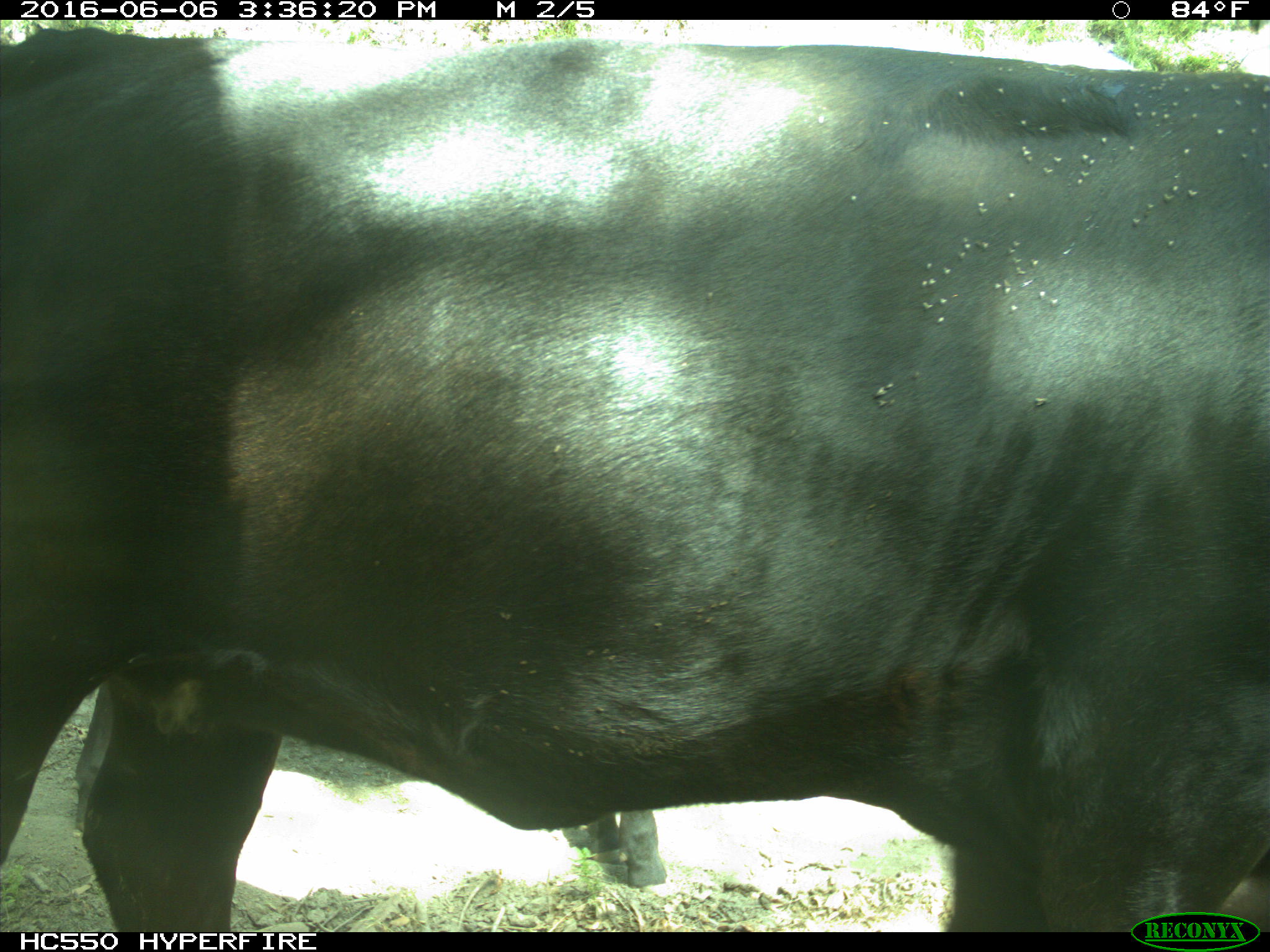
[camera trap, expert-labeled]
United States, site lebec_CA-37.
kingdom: Animalia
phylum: Chordata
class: Mammalia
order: Artiodactyla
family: Bovidae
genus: Bos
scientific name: Bos taurus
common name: domestic cow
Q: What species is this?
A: Bos taurus (domestic cow).